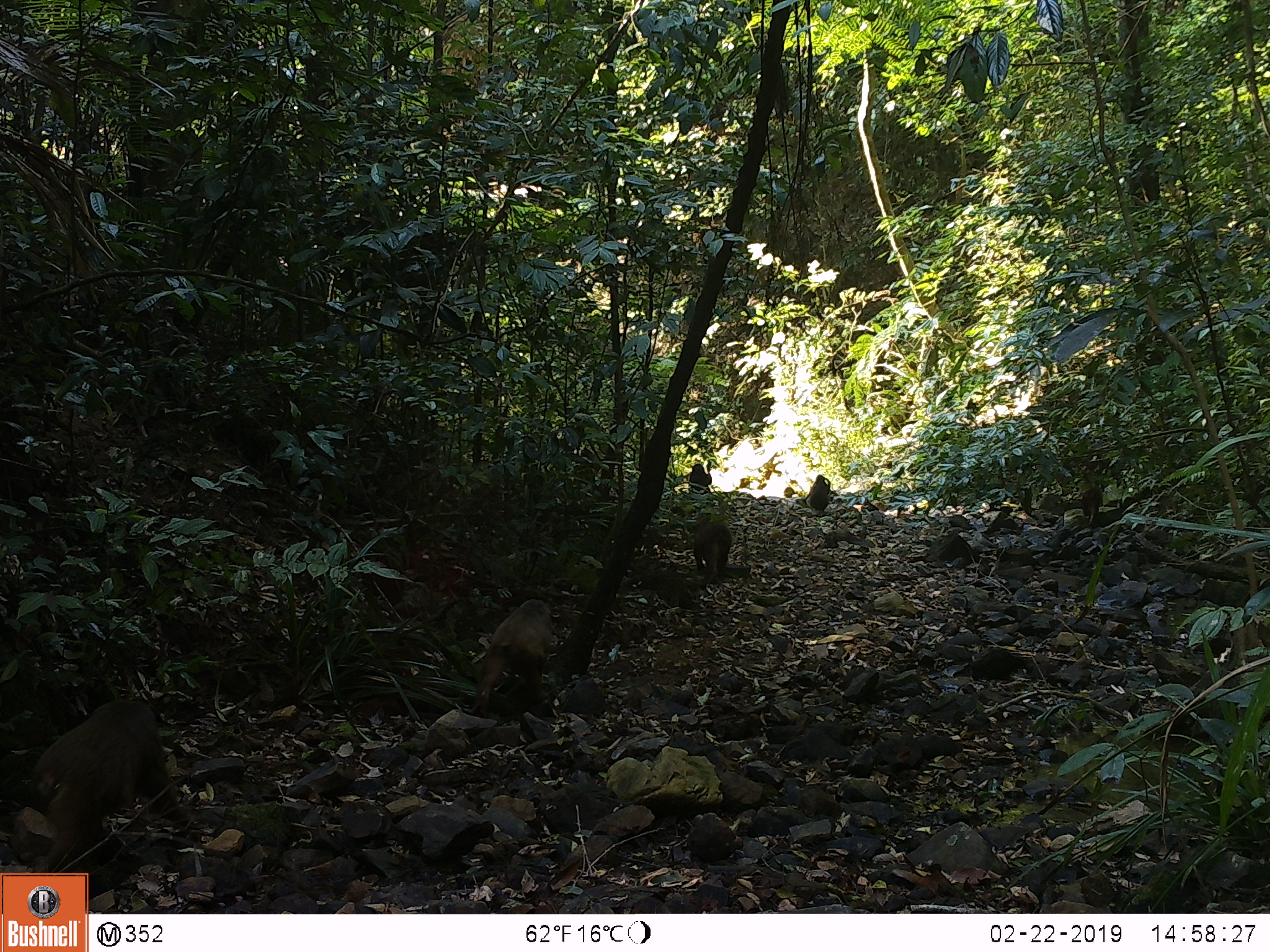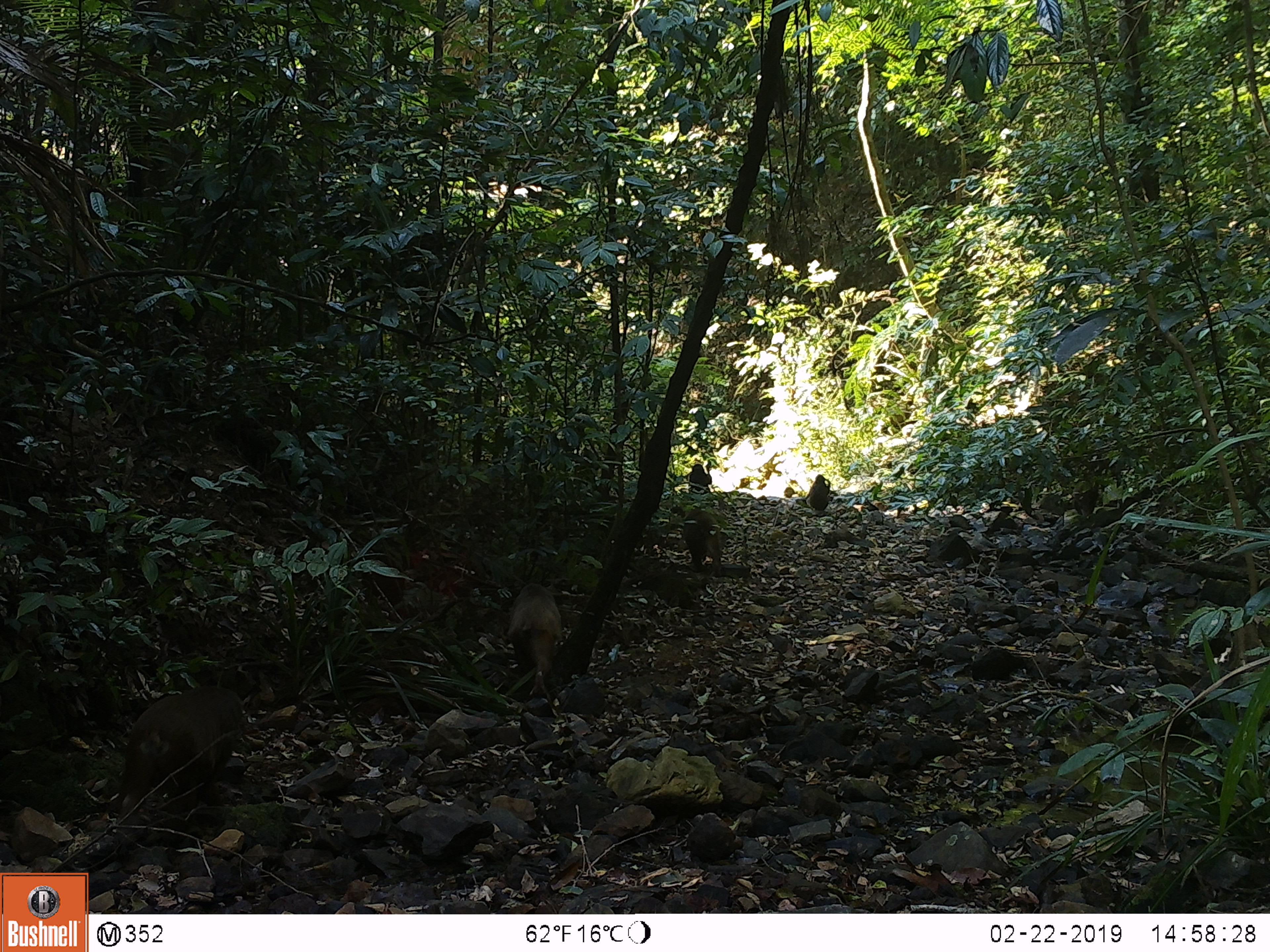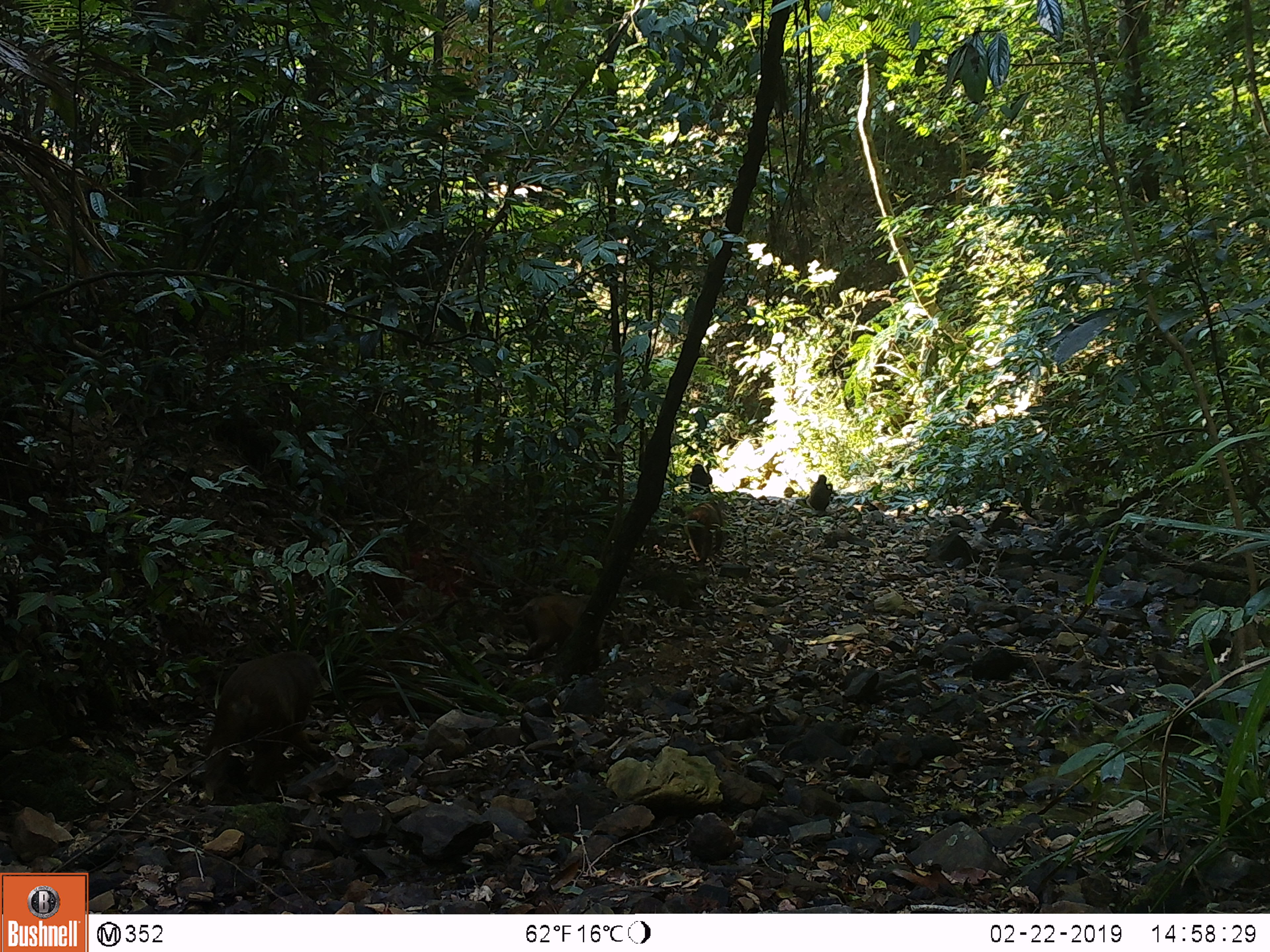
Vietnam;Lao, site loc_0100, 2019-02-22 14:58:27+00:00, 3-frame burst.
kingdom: Animalia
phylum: Chordata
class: Mammalia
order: Primates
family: Cercopithecidae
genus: Macaca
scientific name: Macaca arctoides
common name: stump-tailed macaque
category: stump tailed macaque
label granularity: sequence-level